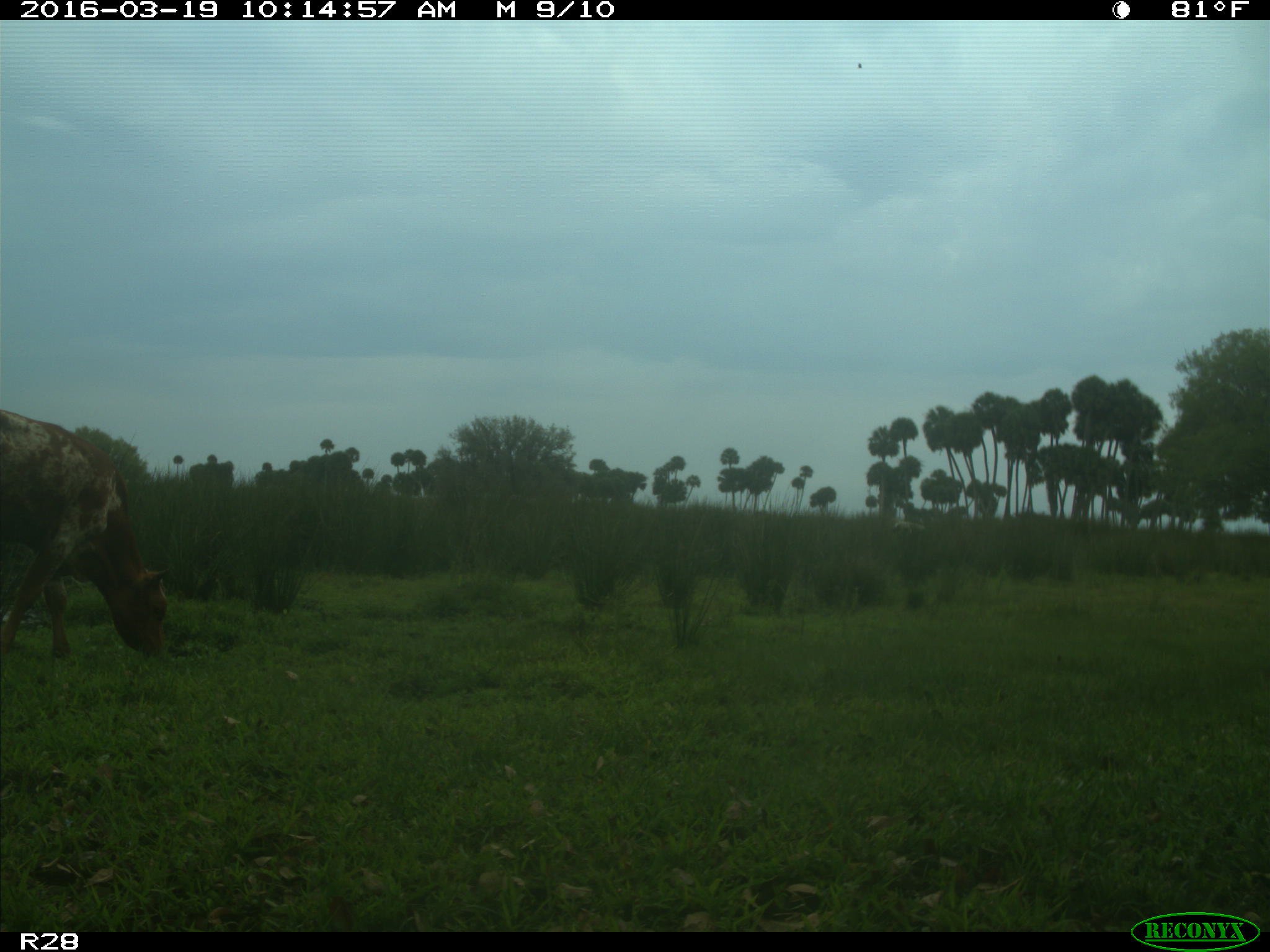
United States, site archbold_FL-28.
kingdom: Animalia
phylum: Chordata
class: Mammalia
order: Artiodactyla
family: Bovidae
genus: Bos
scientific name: Bos taurus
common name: domestic cow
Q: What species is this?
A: Bos taurus (domestic cow).